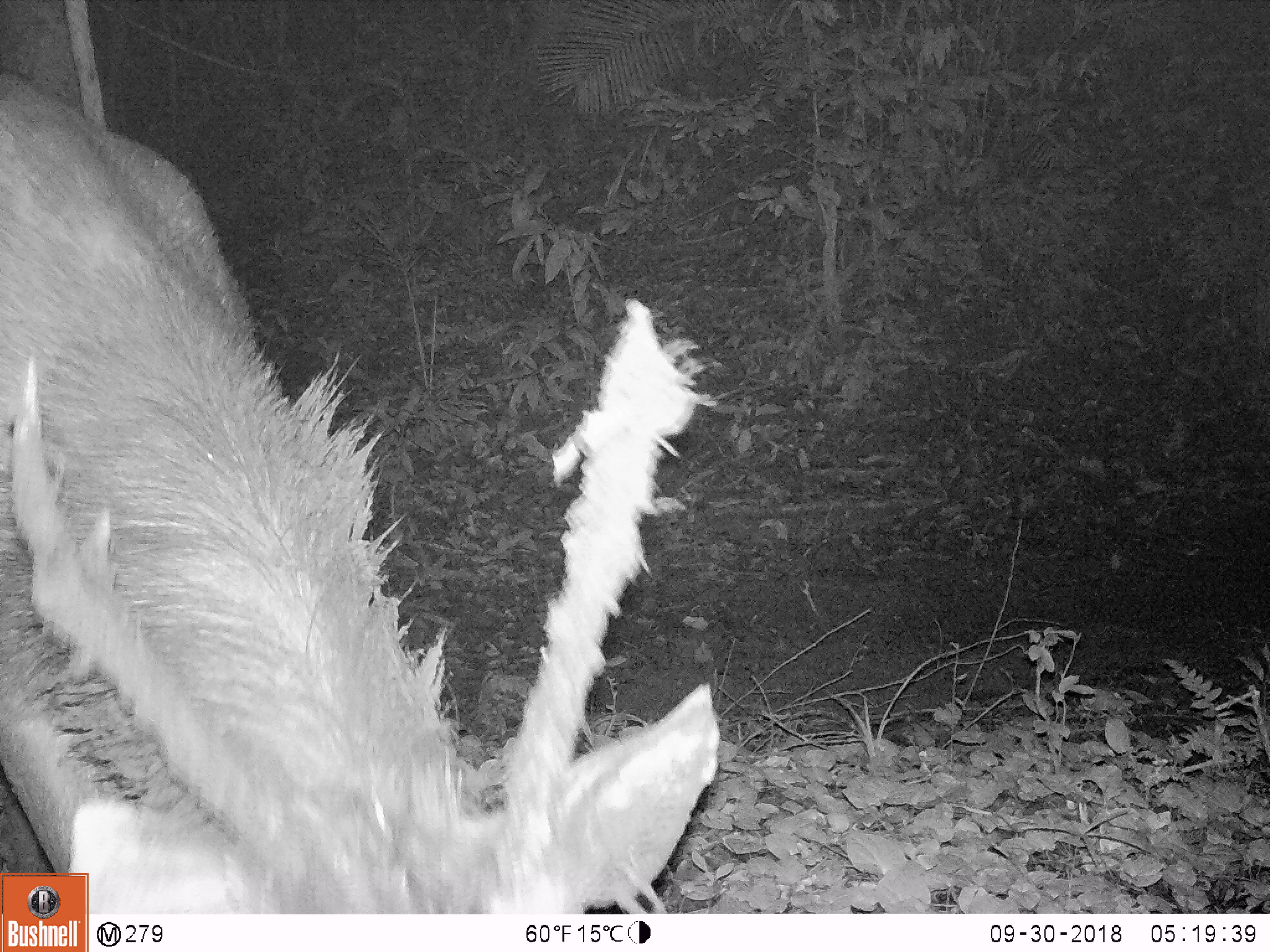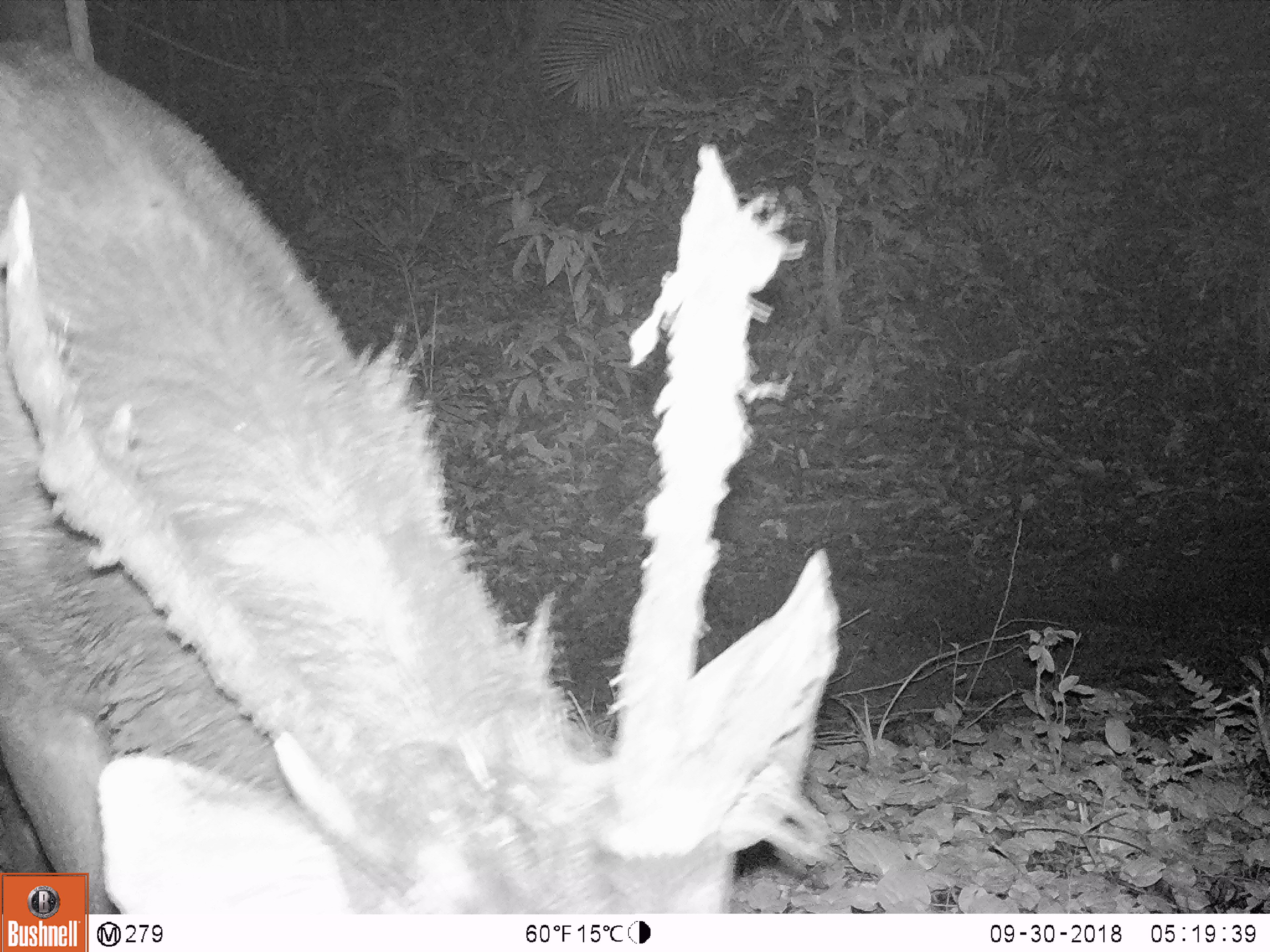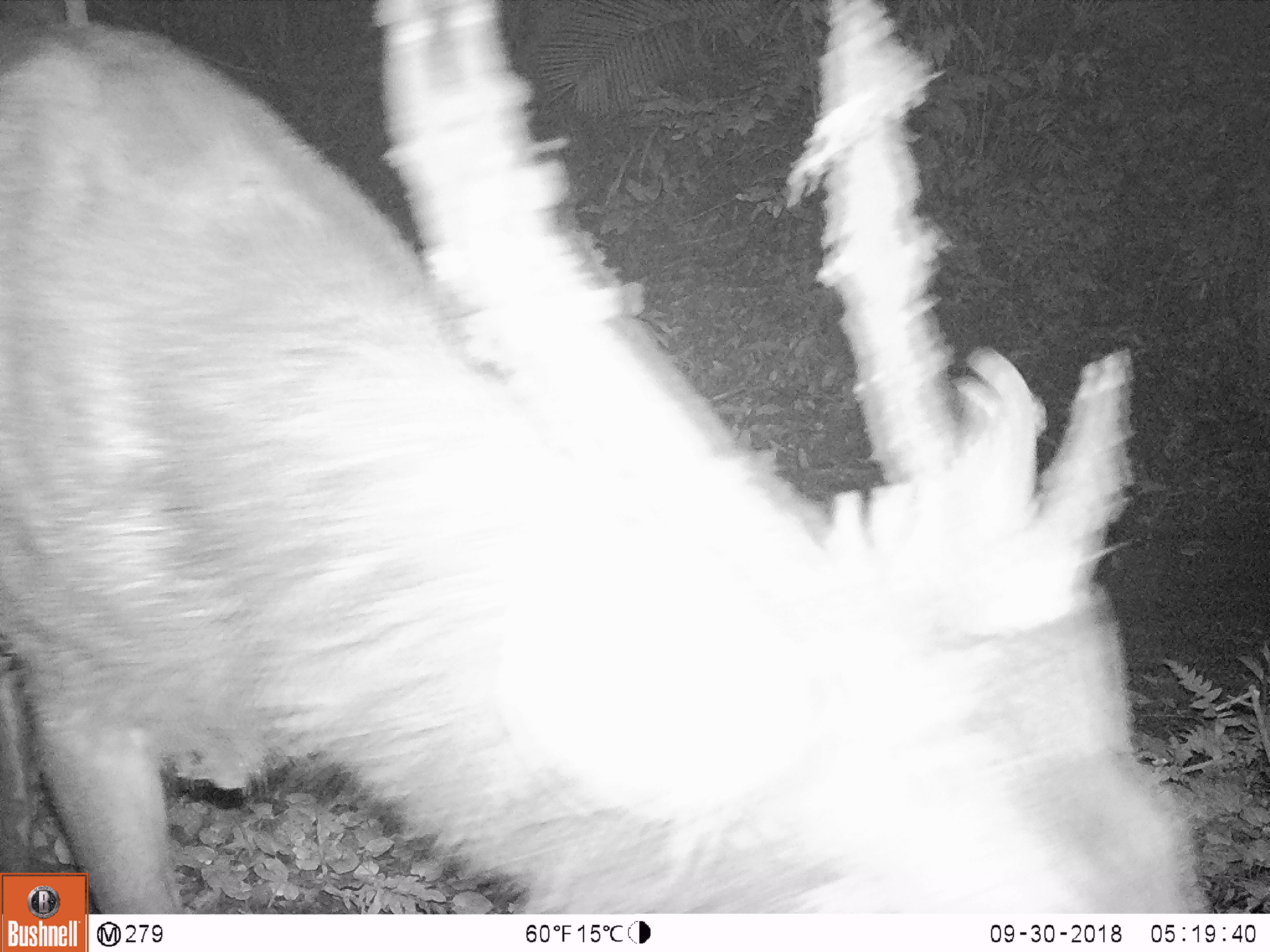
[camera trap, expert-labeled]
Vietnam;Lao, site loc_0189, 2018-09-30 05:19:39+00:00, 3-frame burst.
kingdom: Animalia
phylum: Chordata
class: Mammalia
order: Artiodactyla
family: Cervidae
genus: Rusa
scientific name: Rusa unicolor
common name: sambar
Sambar (Rusa unicolor). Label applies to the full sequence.